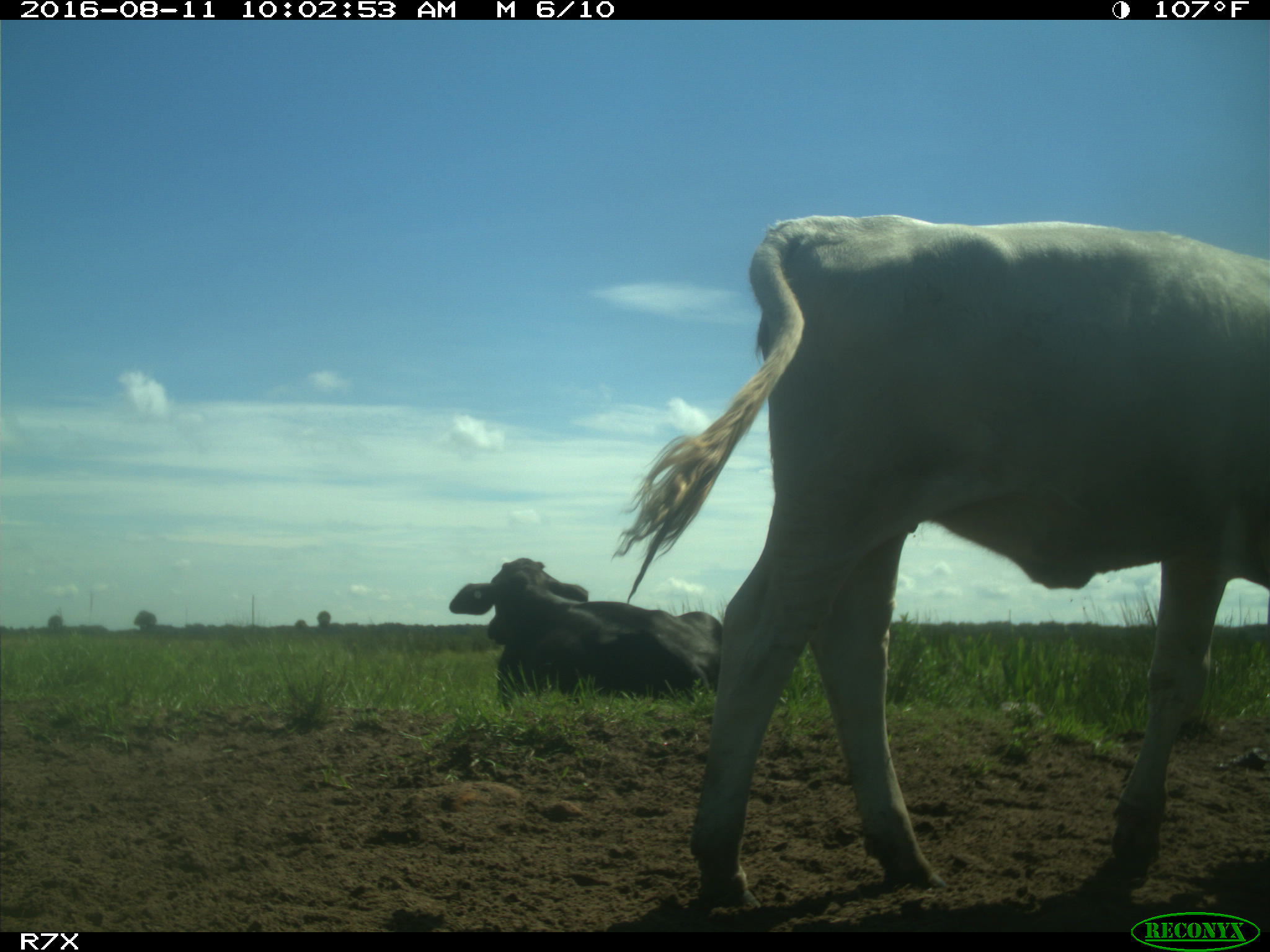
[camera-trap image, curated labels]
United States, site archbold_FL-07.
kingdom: Animalia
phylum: Chordata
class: Mammalia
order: Artiodactyla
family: Bovidae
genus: Bos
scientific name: Bos taurus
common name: domestic cow